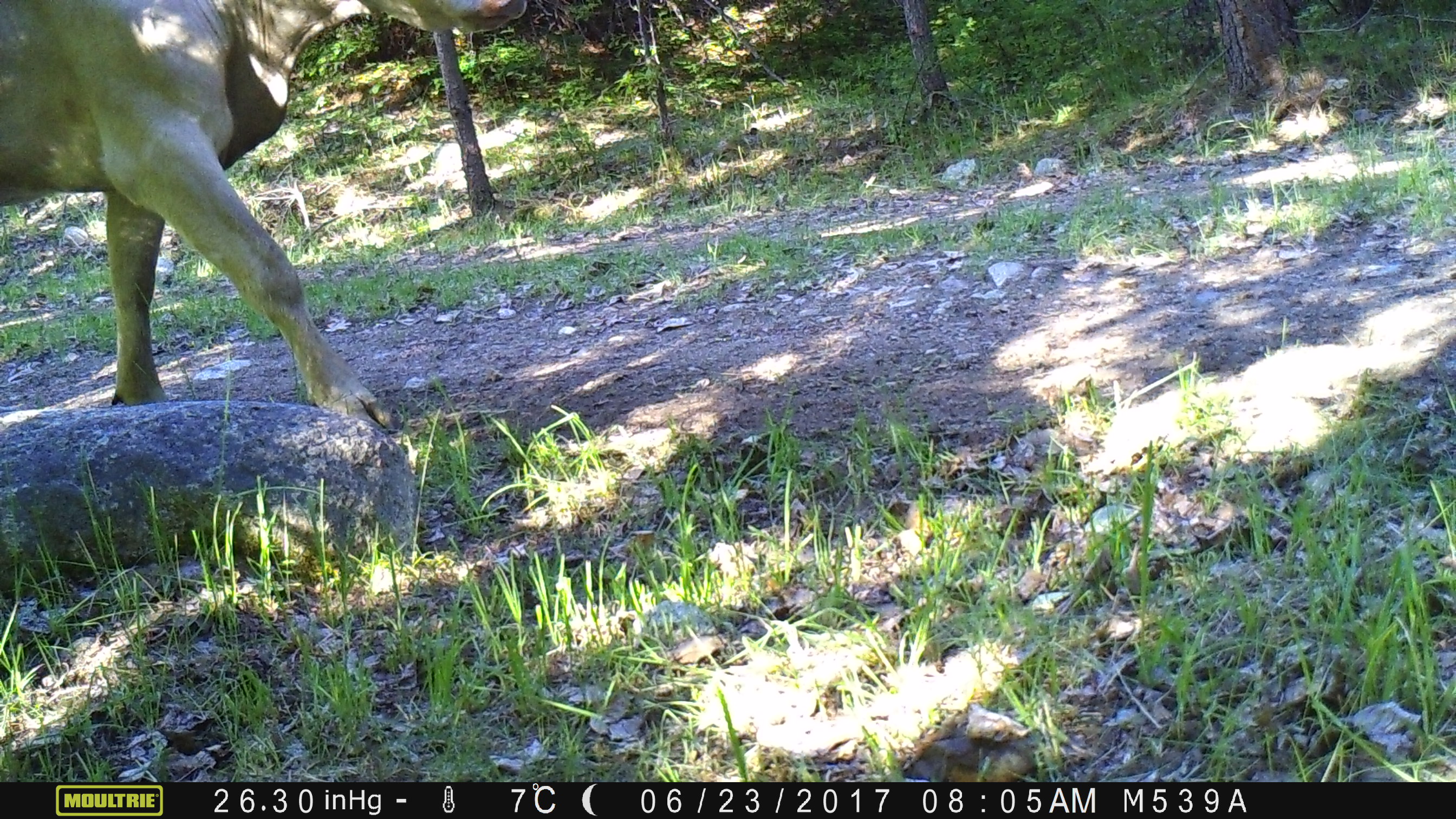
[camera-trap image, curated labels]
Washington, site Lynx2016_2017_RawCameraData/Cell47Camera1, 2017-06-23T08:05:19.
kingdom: Animalia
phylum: Chordata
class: Mammalia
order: Artiodactyla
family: Bovidae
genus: Bos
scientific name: Bos taurus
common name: domestic cattle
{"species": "domestic cattle (Bos taurus)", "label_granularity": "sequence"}